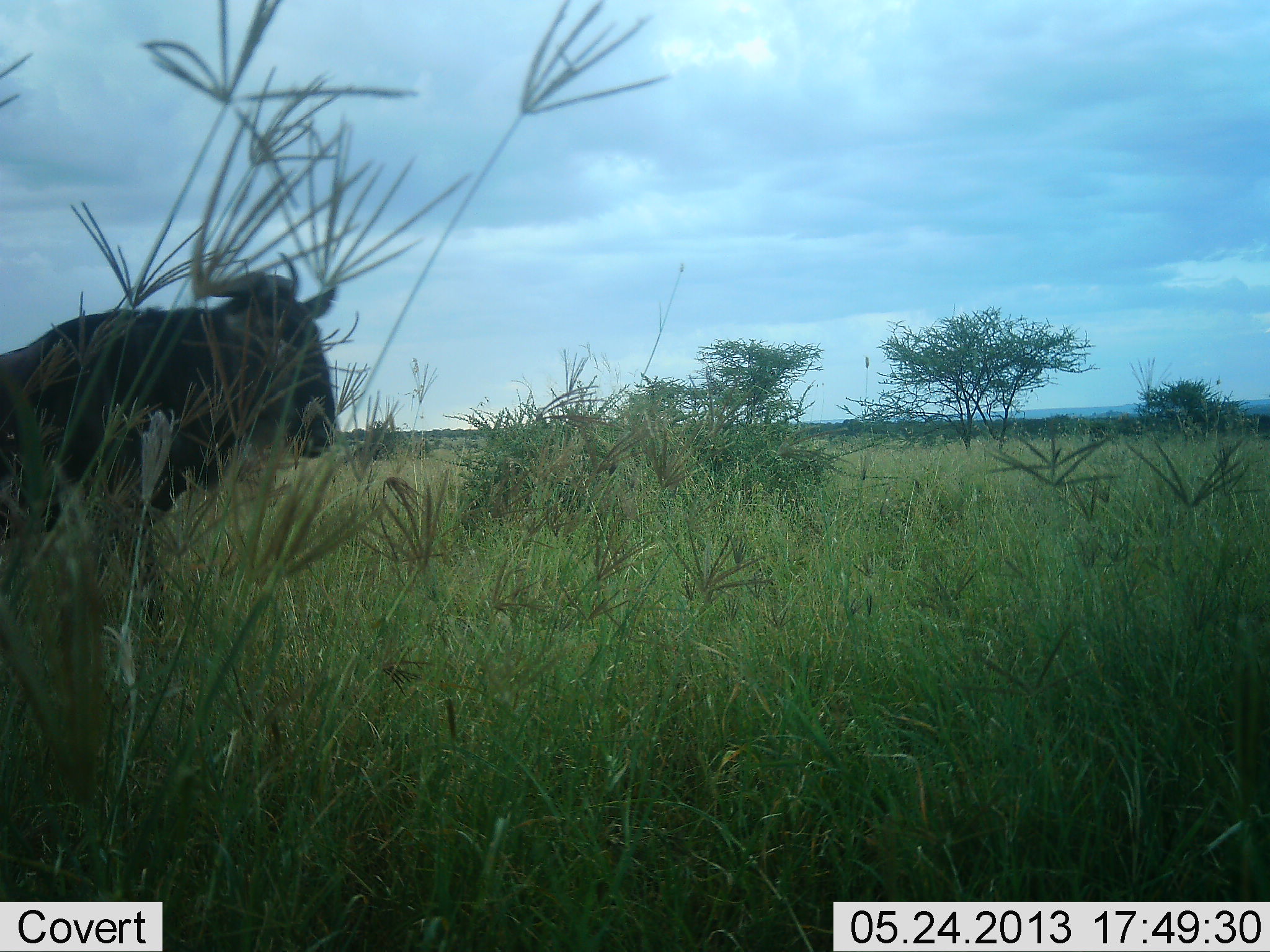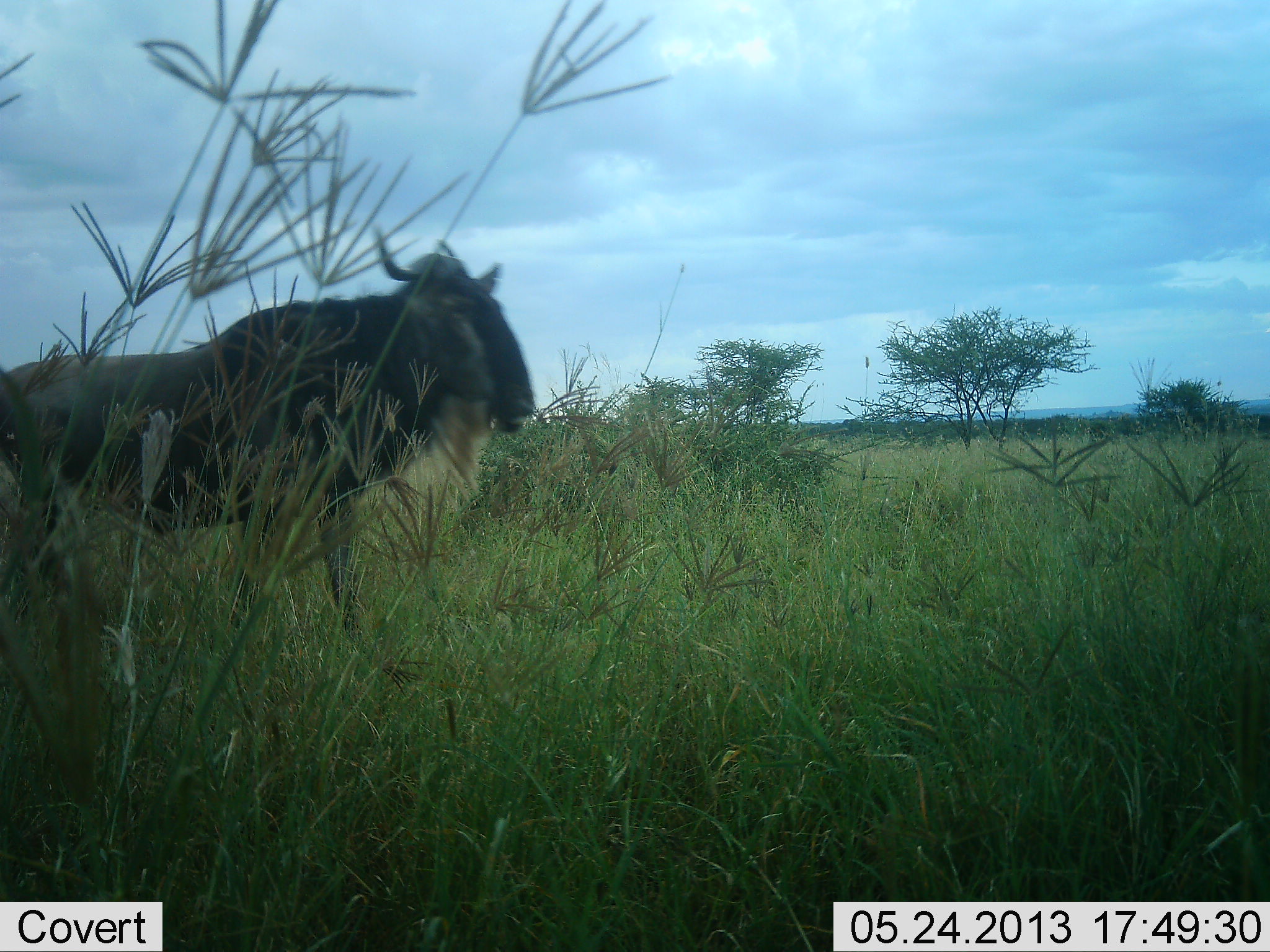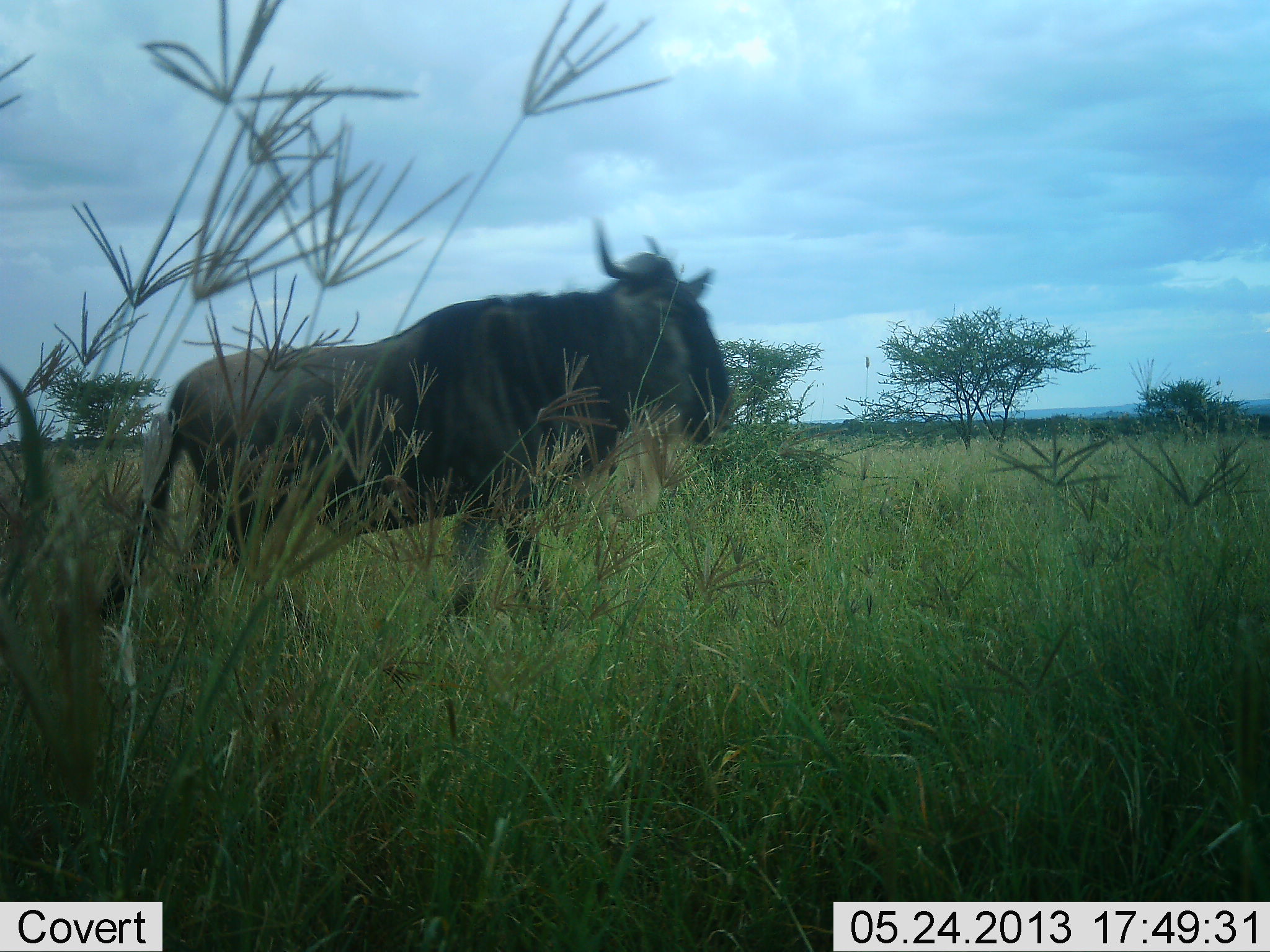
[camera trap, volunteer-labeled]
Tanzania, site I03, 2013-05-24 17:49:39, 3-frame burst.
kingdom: Animalia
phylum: Chordata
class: Mammalia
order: Artiodactyla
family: Bovidae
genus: Connochaetes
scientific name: Connochaetes taurinus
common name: blue wildebeest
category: wildebeest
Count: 1.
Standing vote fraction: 20%.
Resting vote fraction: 0%.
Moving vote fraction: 90%.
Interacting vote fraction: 0%.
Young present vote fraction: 0%.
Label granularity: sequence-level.